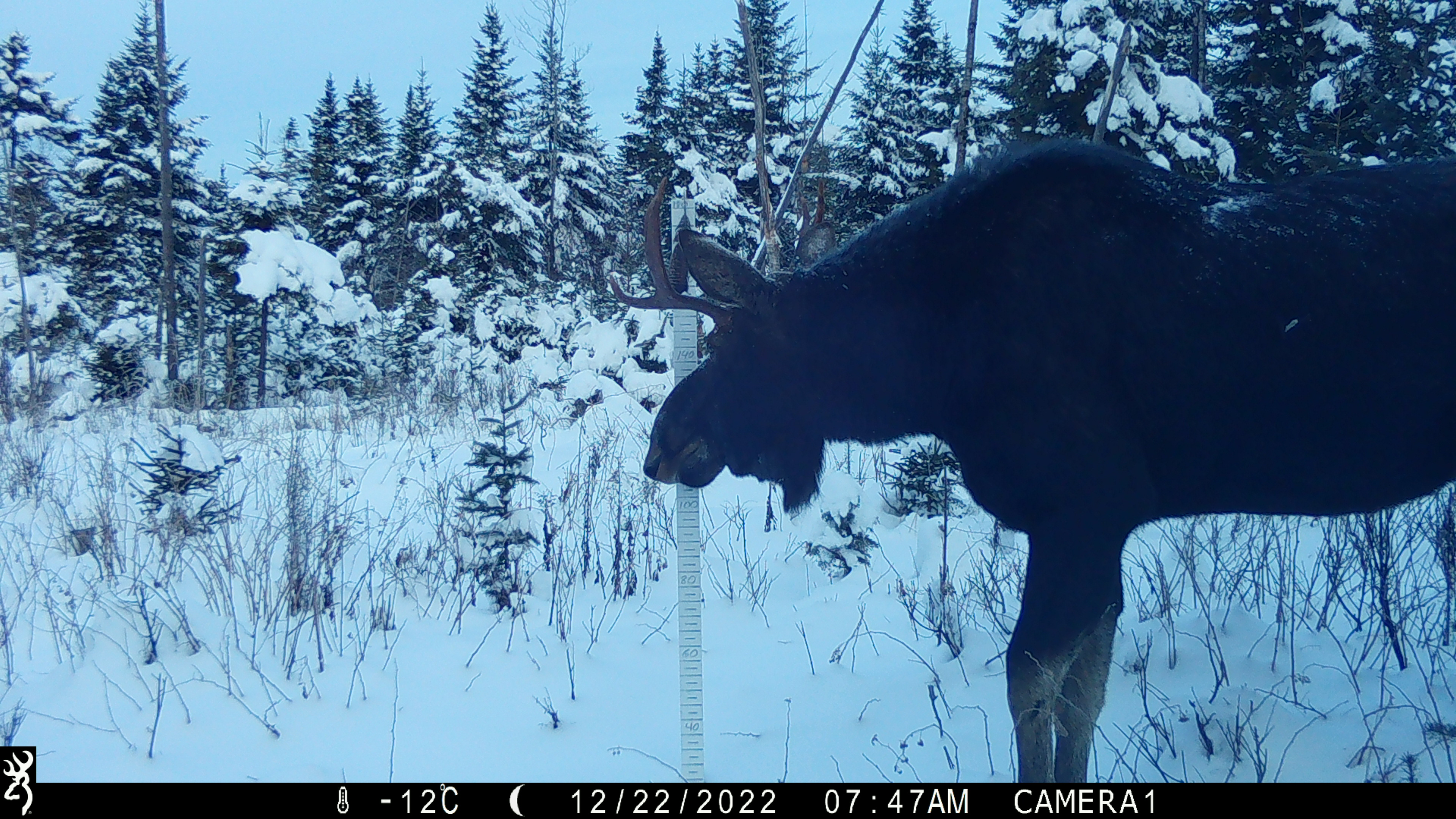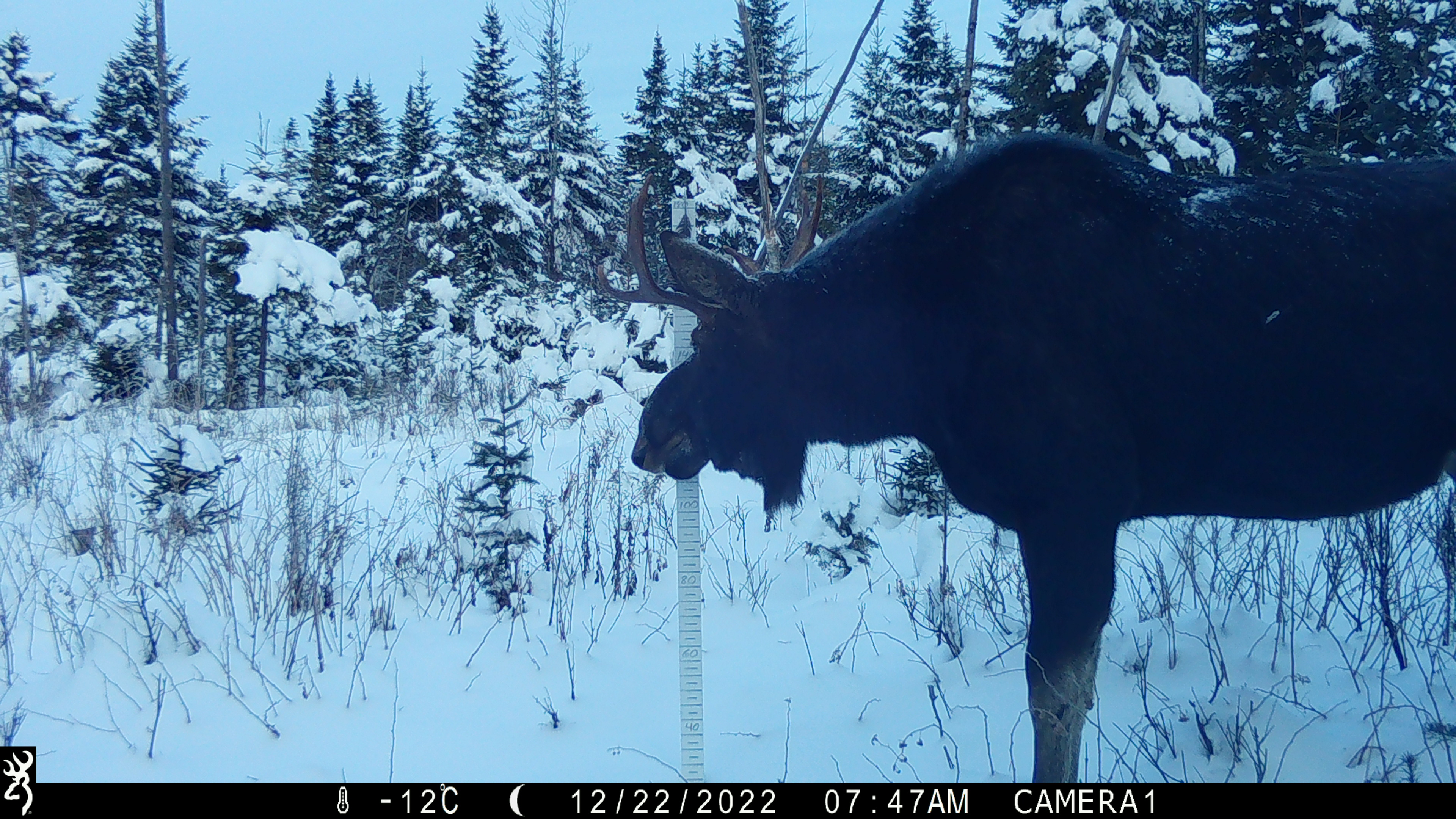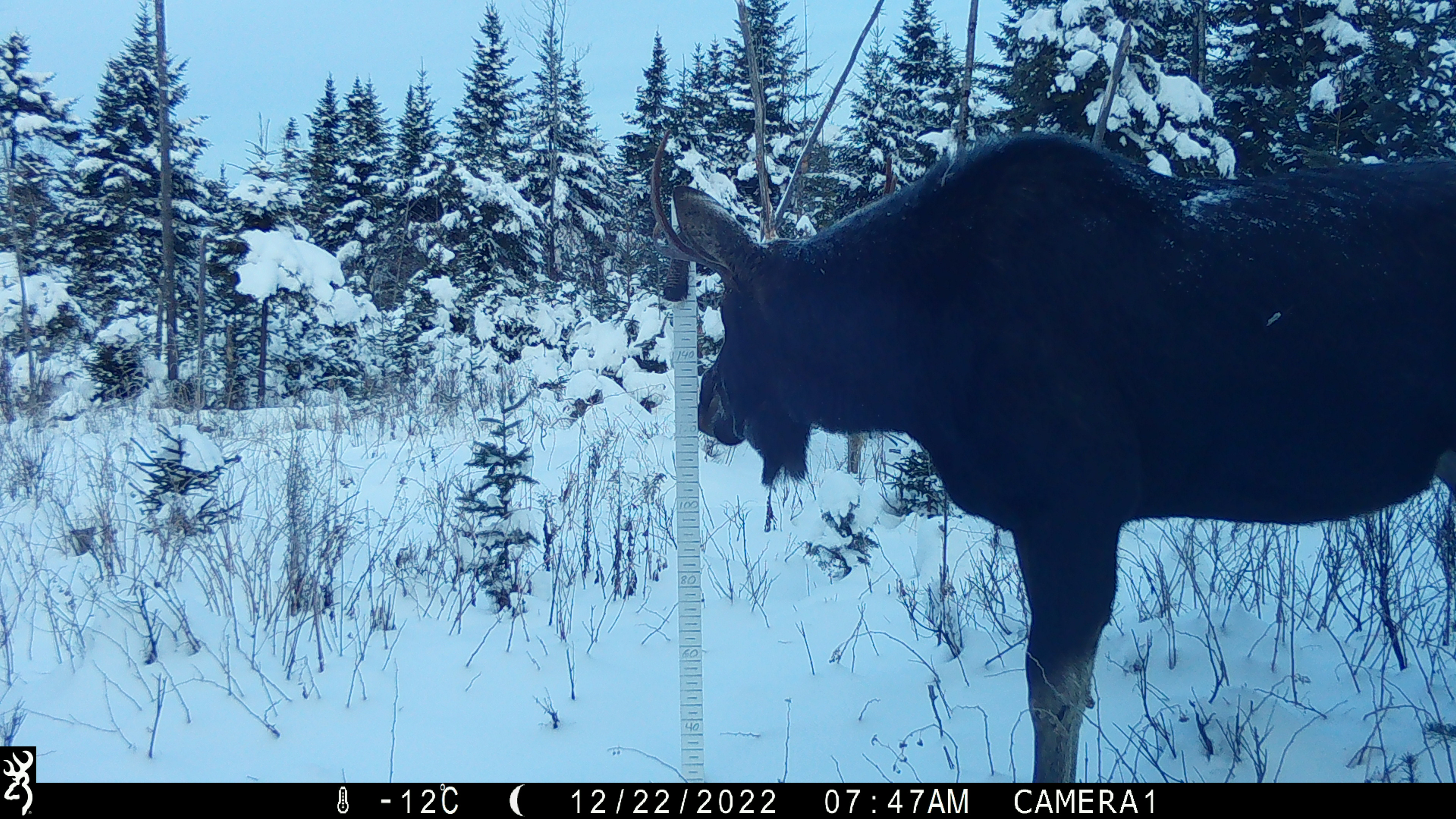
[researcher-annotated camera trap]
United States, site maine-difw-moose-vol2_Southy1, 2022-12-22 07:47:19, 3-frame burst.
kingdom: Animalia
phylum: Chordata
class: Mammalia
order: Artiodactyla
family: Cervidae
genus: Alces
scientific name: Alces alces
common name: moose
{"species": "moose (Alces alces)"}